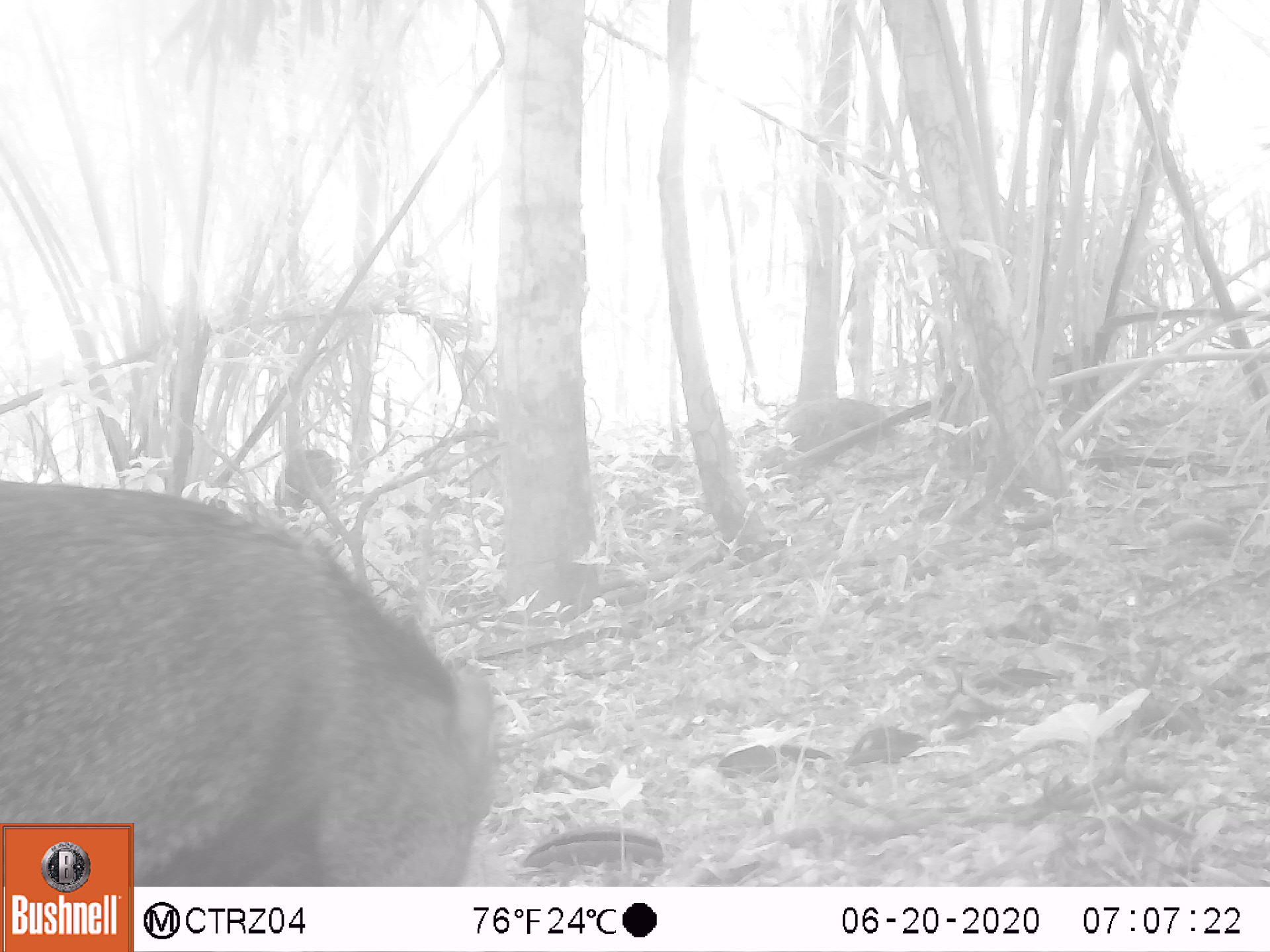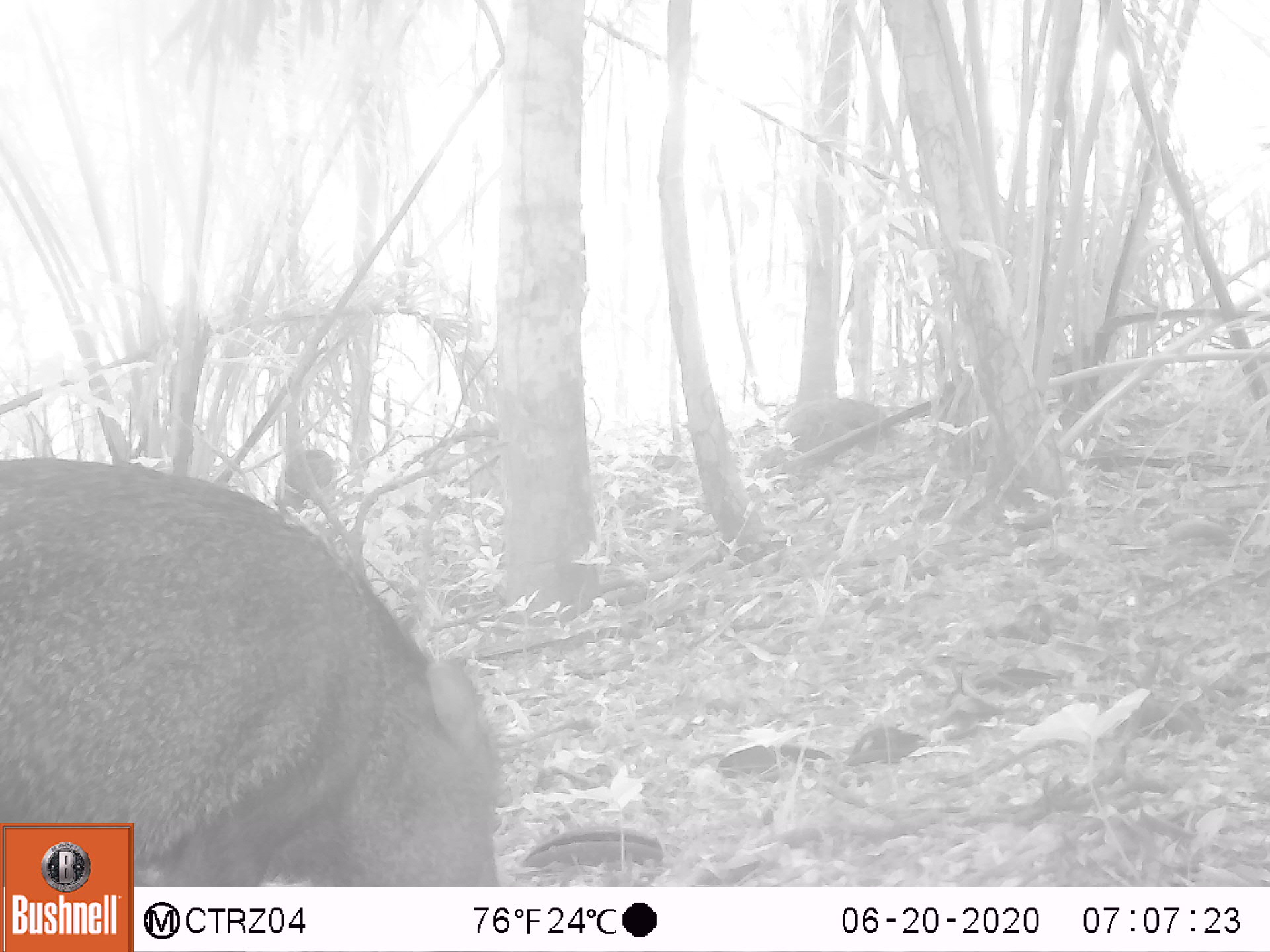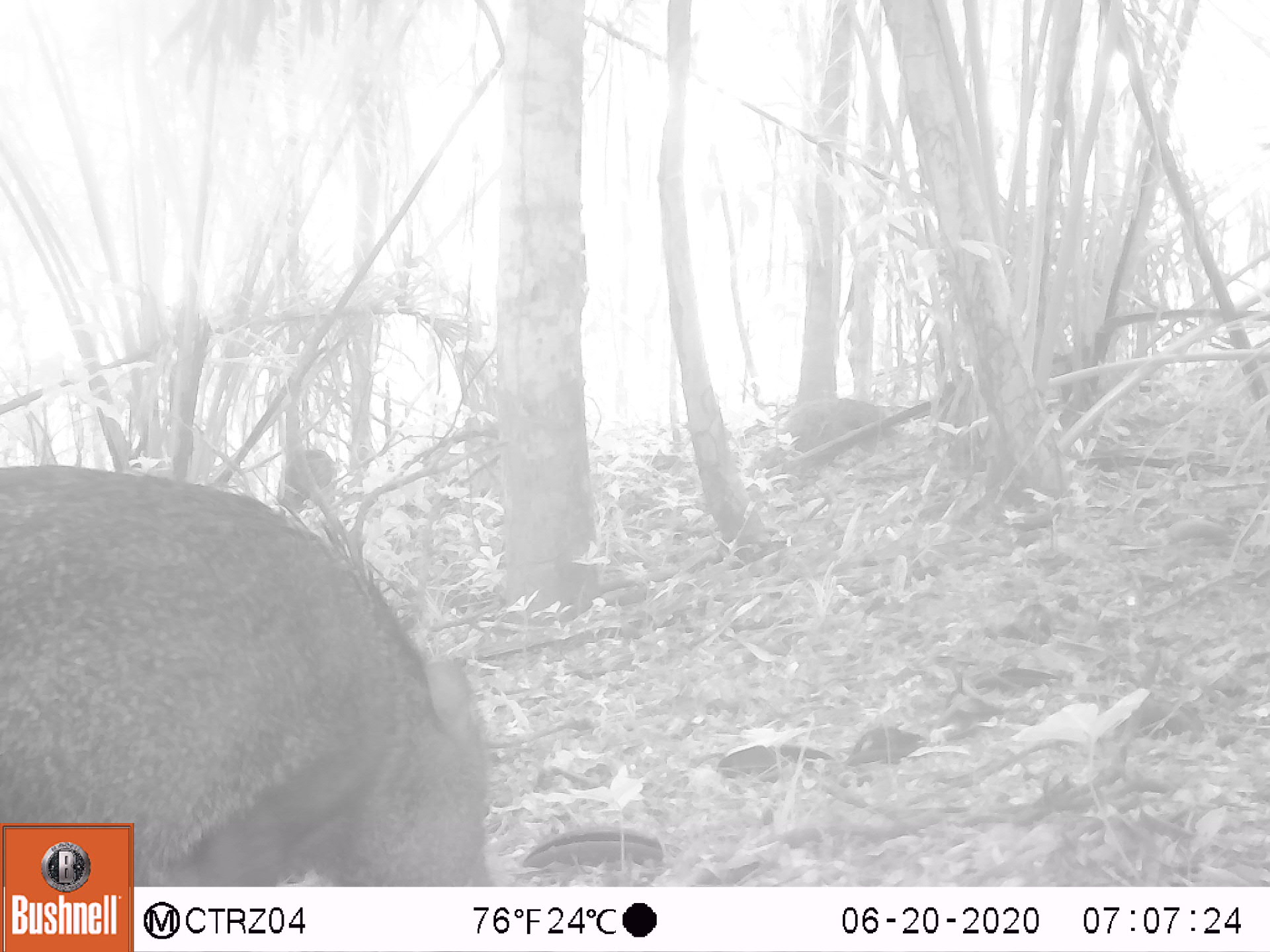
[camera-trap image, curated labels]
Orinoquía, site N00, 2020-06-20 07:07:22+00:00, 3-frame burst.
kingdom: Animalia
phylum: Chordata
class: Mammalia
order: Artiodactyla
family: Tayassuidae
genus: Pecari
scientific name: Pecari tajacu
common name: collared peccary